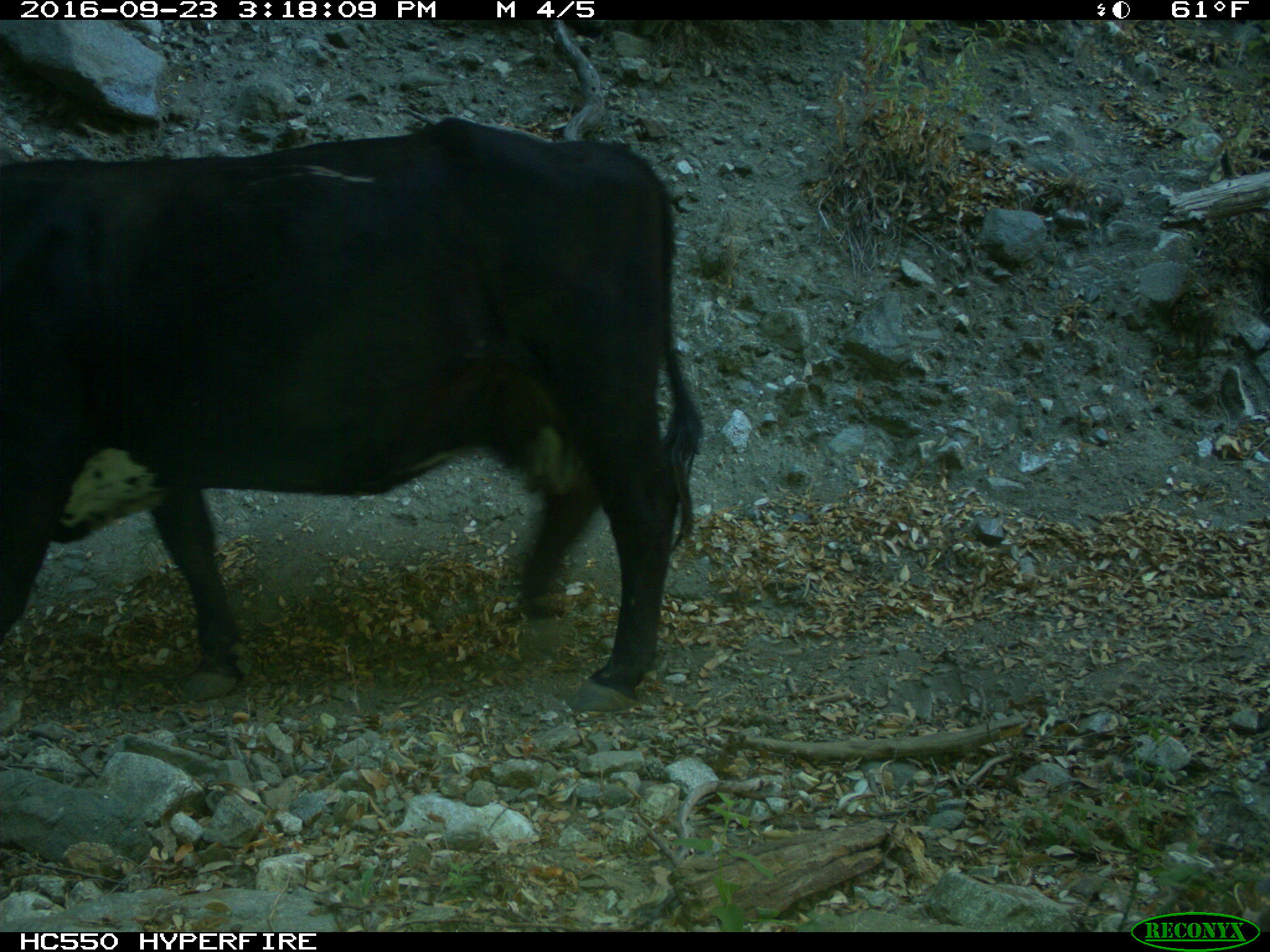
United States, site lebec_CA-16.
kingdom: Animalia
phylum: Chordata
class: Mammalia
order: Artiodactyla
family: Bovidae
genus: Bos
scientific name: Bos taurus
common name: domestic cow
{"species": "Bos taurus (domestic cow)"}